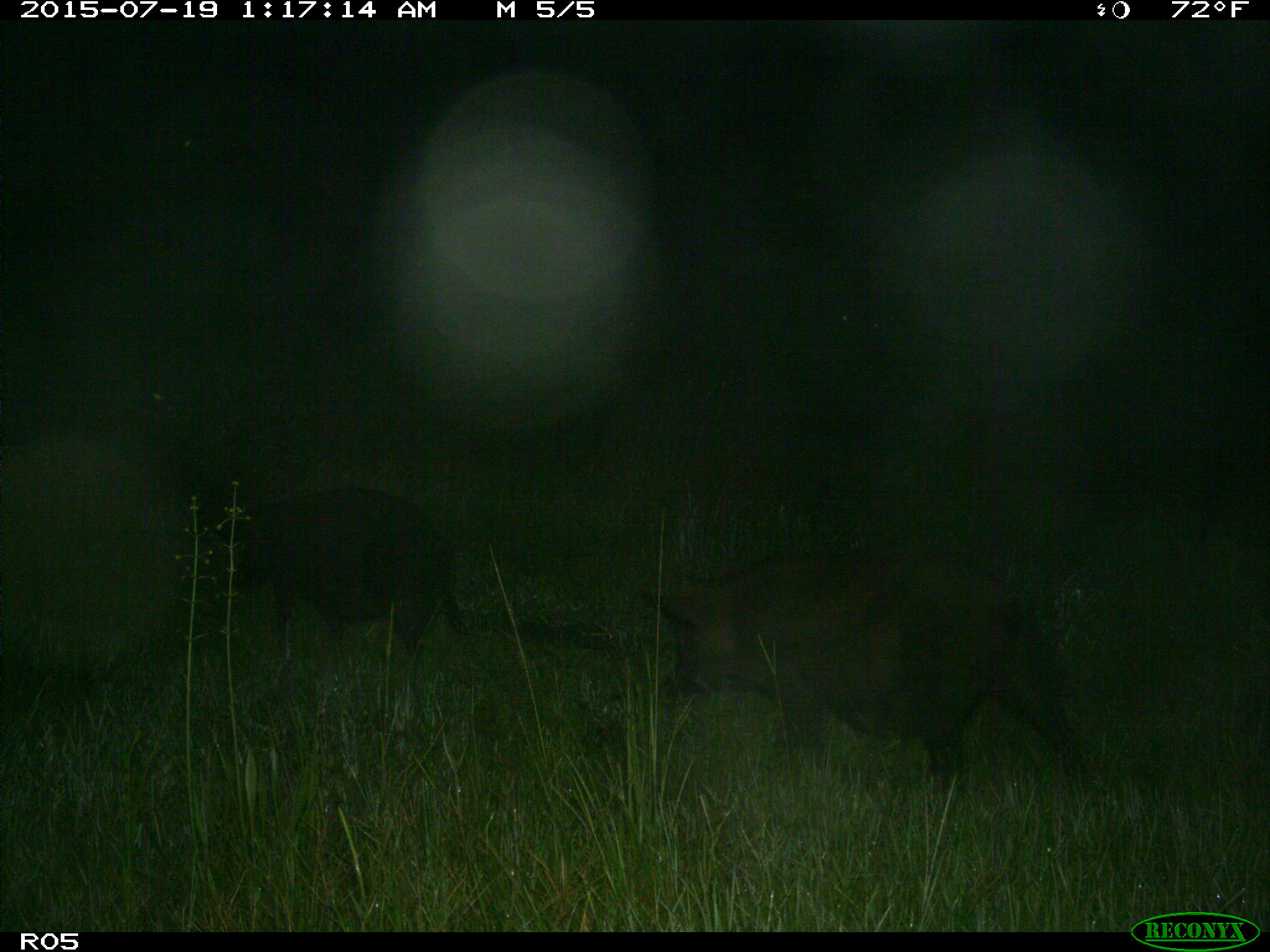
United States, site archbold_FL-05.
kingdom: Animalia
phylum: Chordata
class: Mammalia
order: Artiodactyla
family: Suidae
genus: Sus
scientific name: Sus scrofa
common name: wild boar